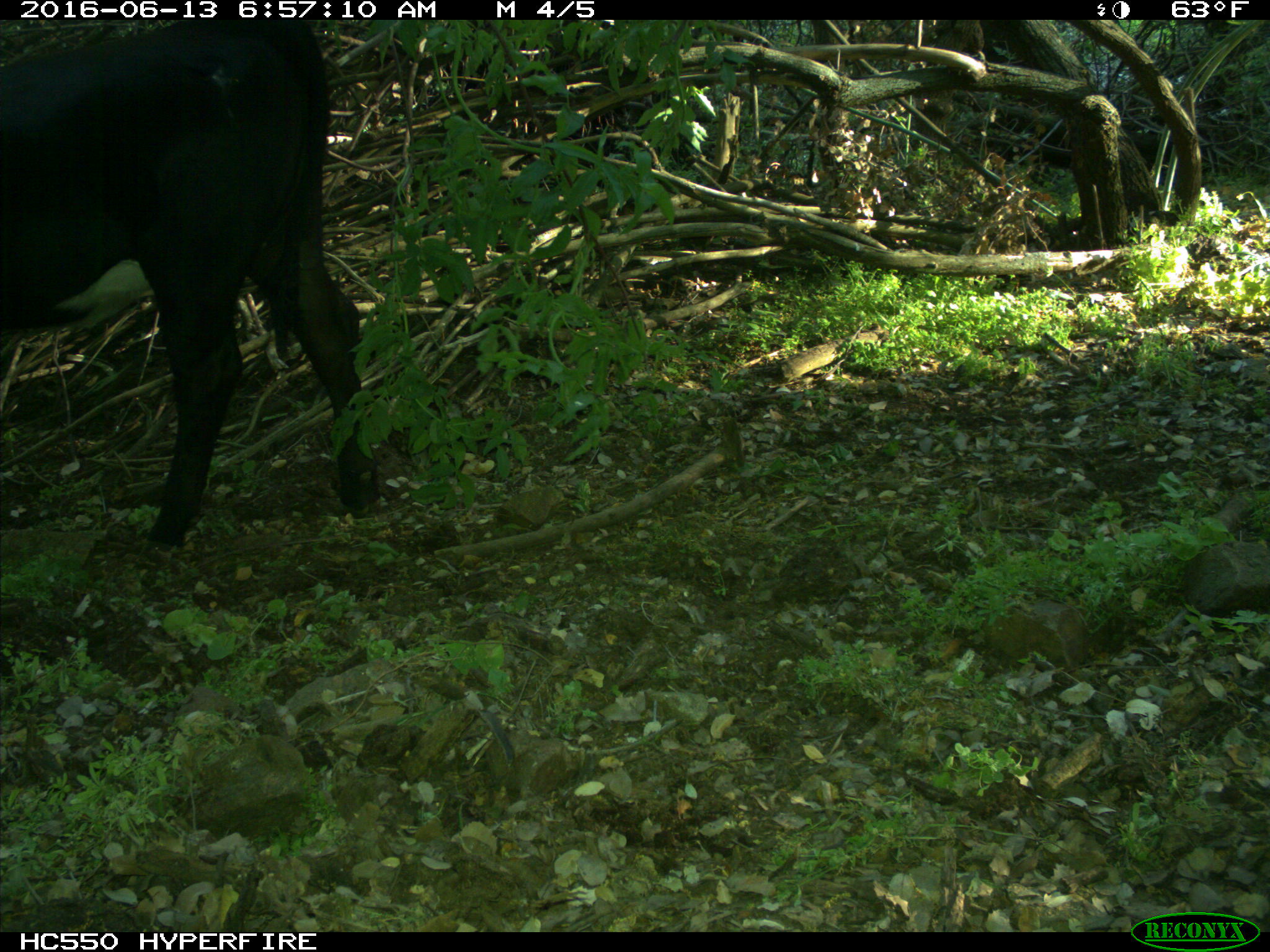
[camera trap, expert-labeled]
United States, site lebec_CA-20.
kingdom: Animalia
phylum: Chordata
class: Mammalia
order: Artiodactyla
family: Bovidae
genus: Bos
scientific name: Bos taurus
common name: domestic cow